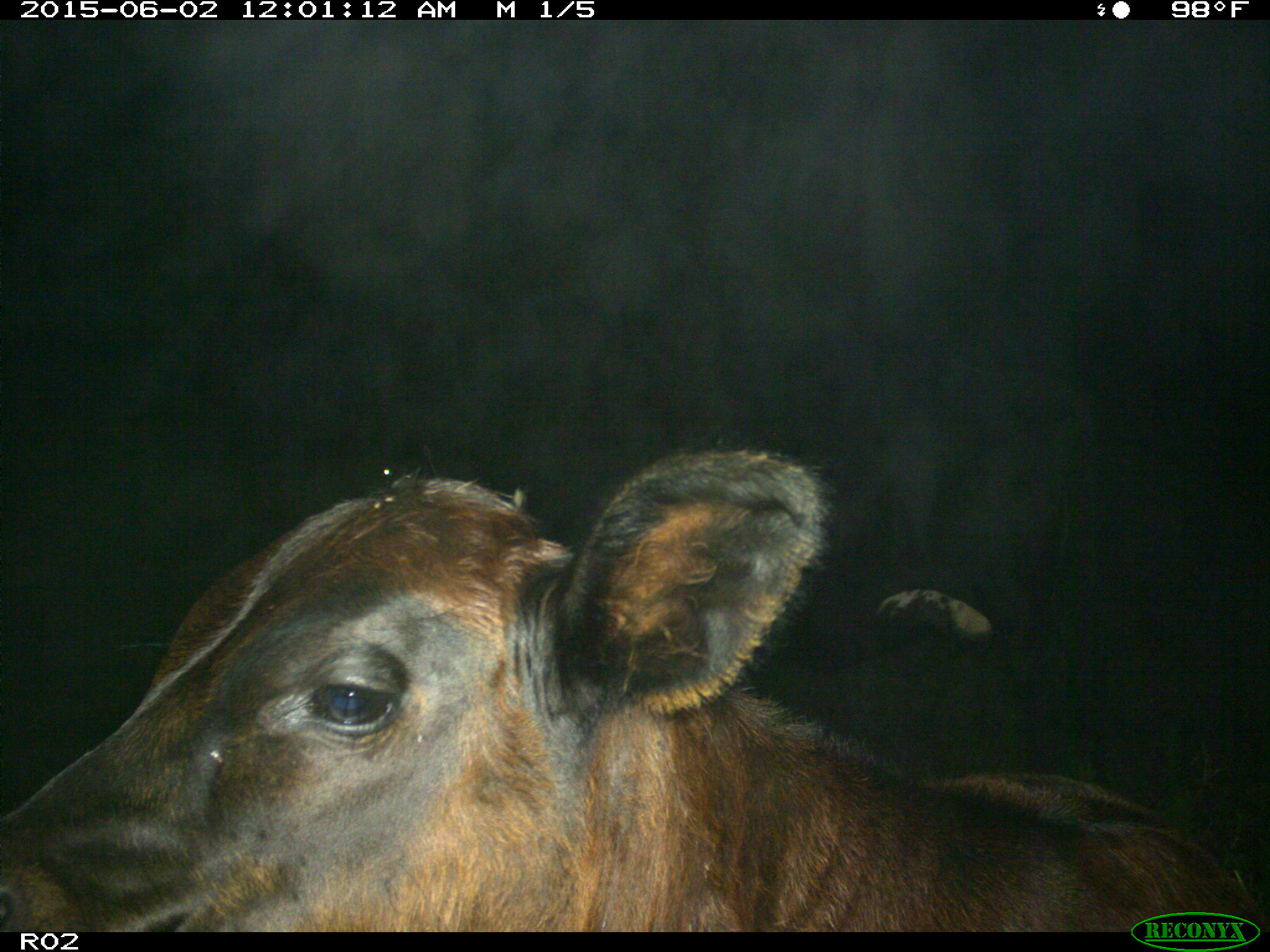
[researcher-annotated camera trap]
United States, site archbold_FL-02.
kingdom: Animalia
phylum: Chordata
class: Mammalia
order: Artiodactyla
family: Bovidae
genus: Bos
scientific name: Bos taurus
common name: domestic cow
Bos taurus (domestic cow).